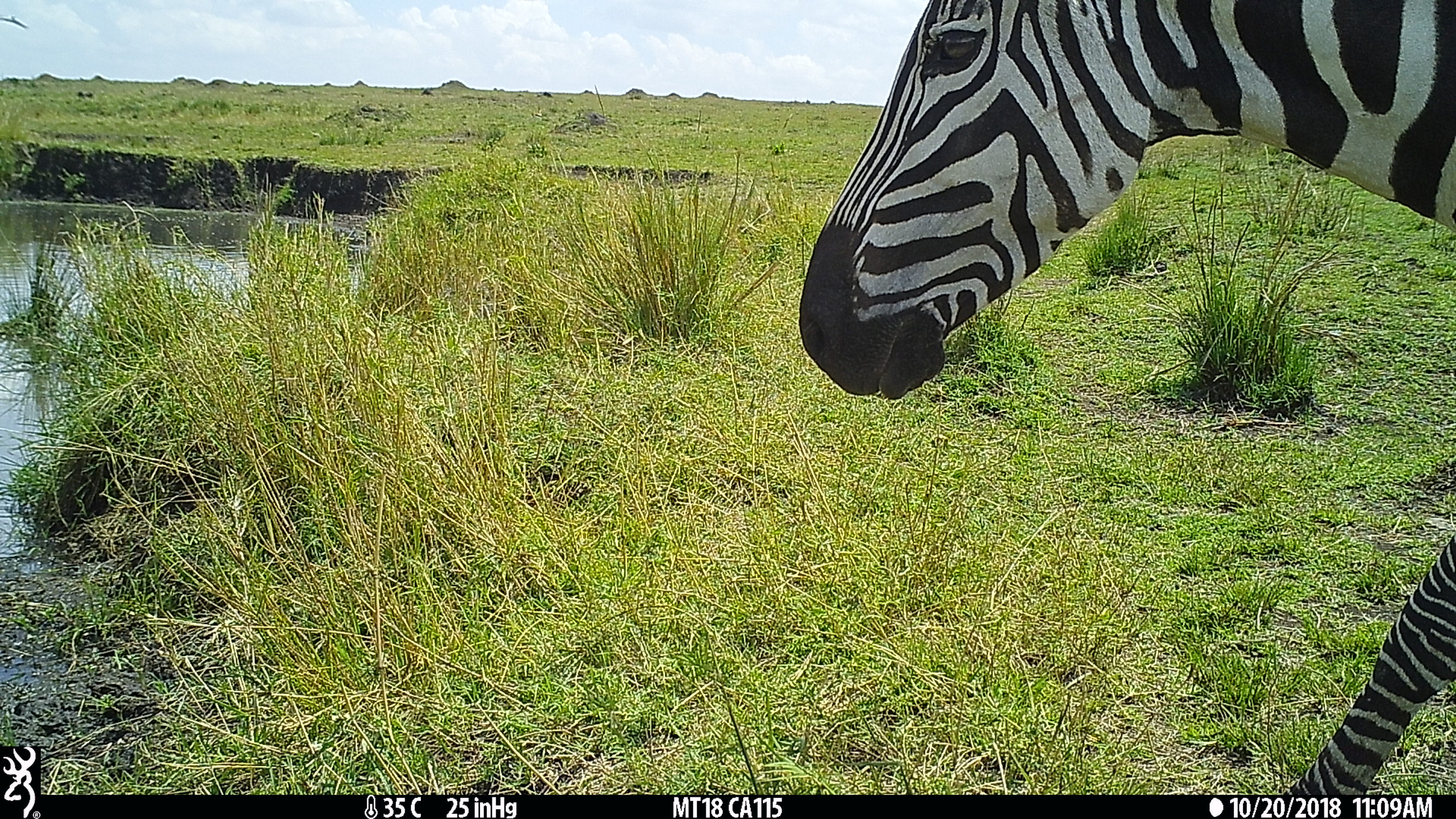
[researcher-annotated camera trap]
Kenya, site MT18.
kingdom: Animalia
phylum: Chordata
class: Mammalia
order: Perissodactyla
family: Equidae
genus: Equus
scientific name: Equus quagga burchellii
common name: burchell's zebra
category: zebra